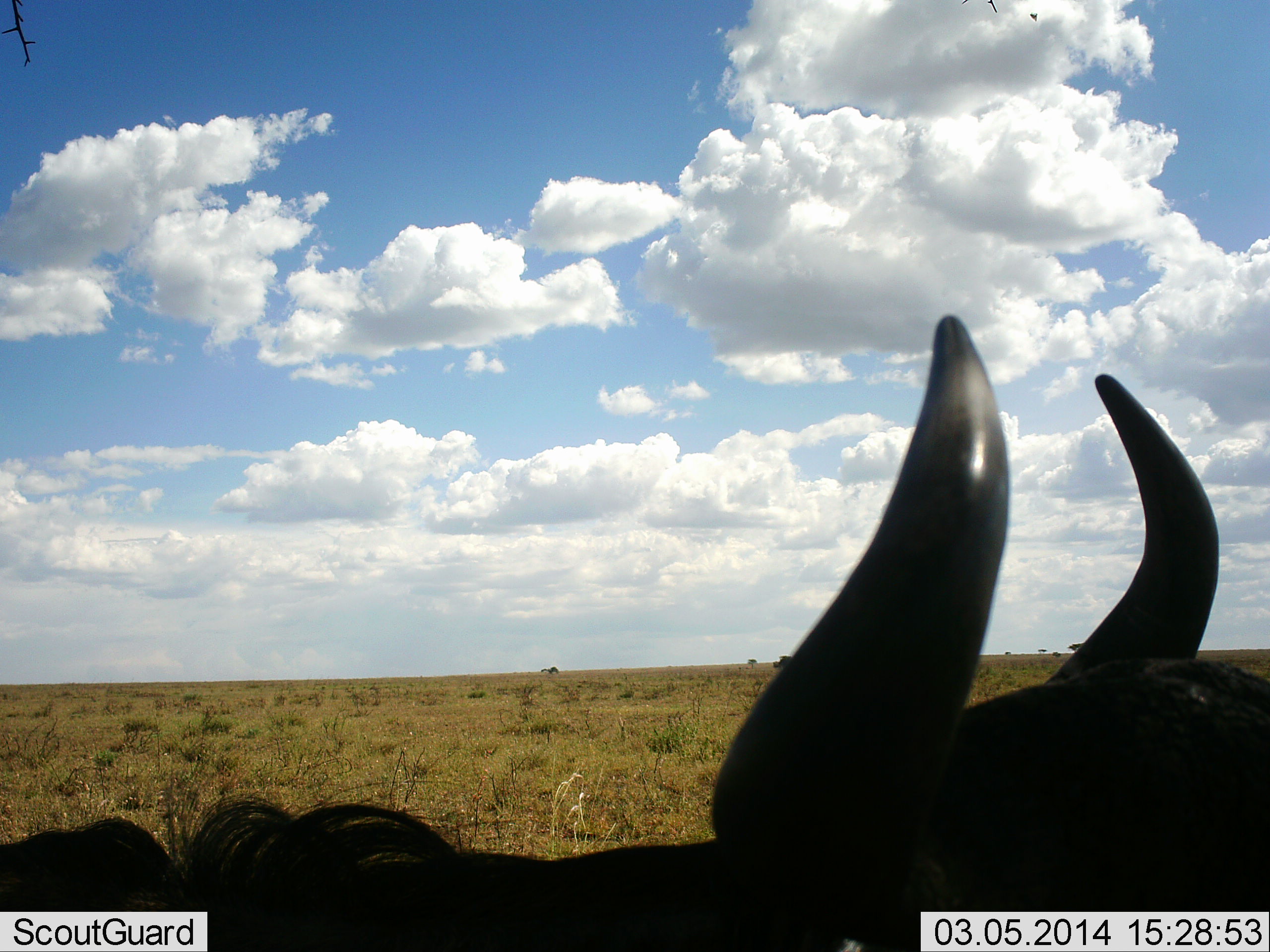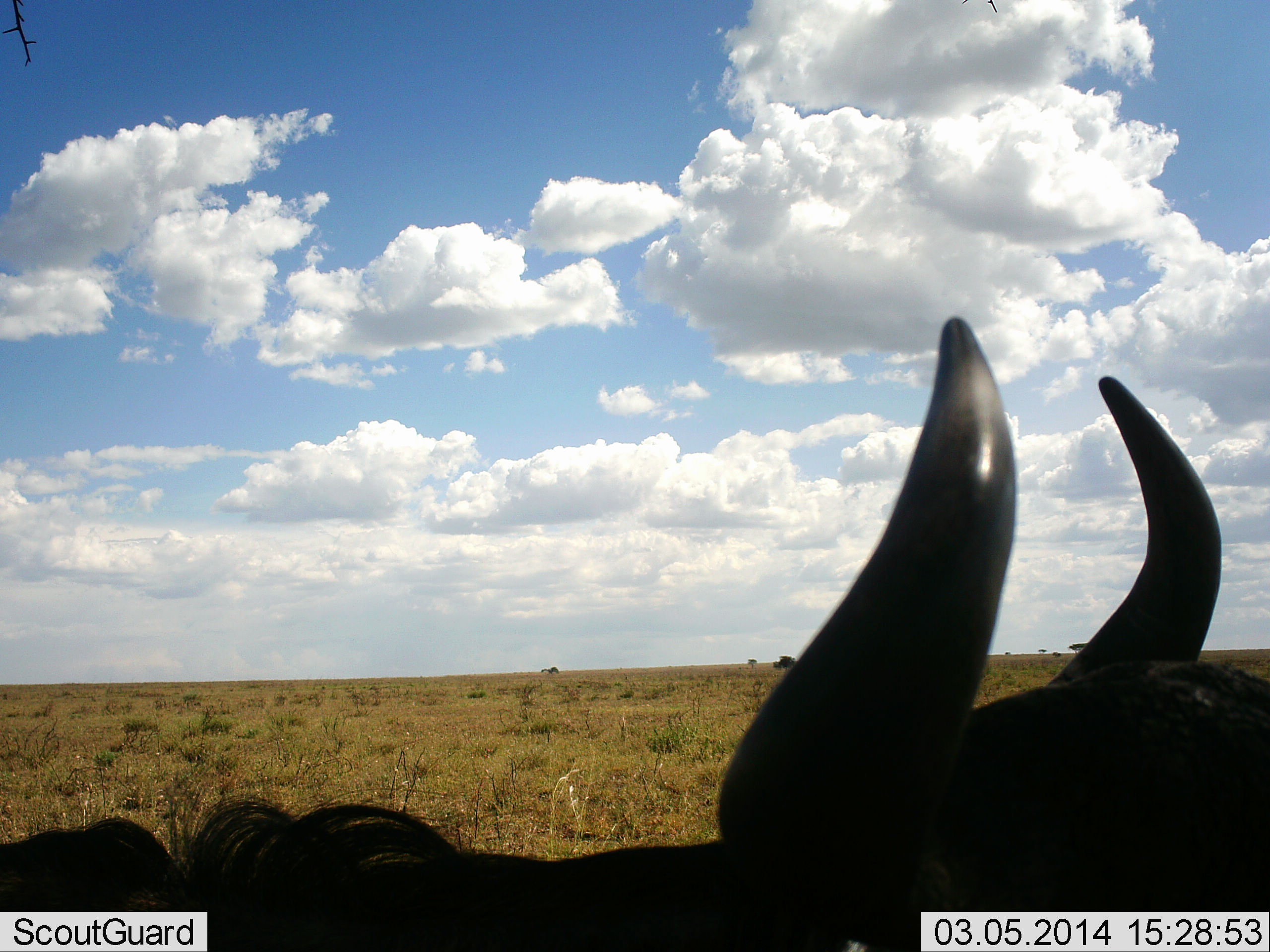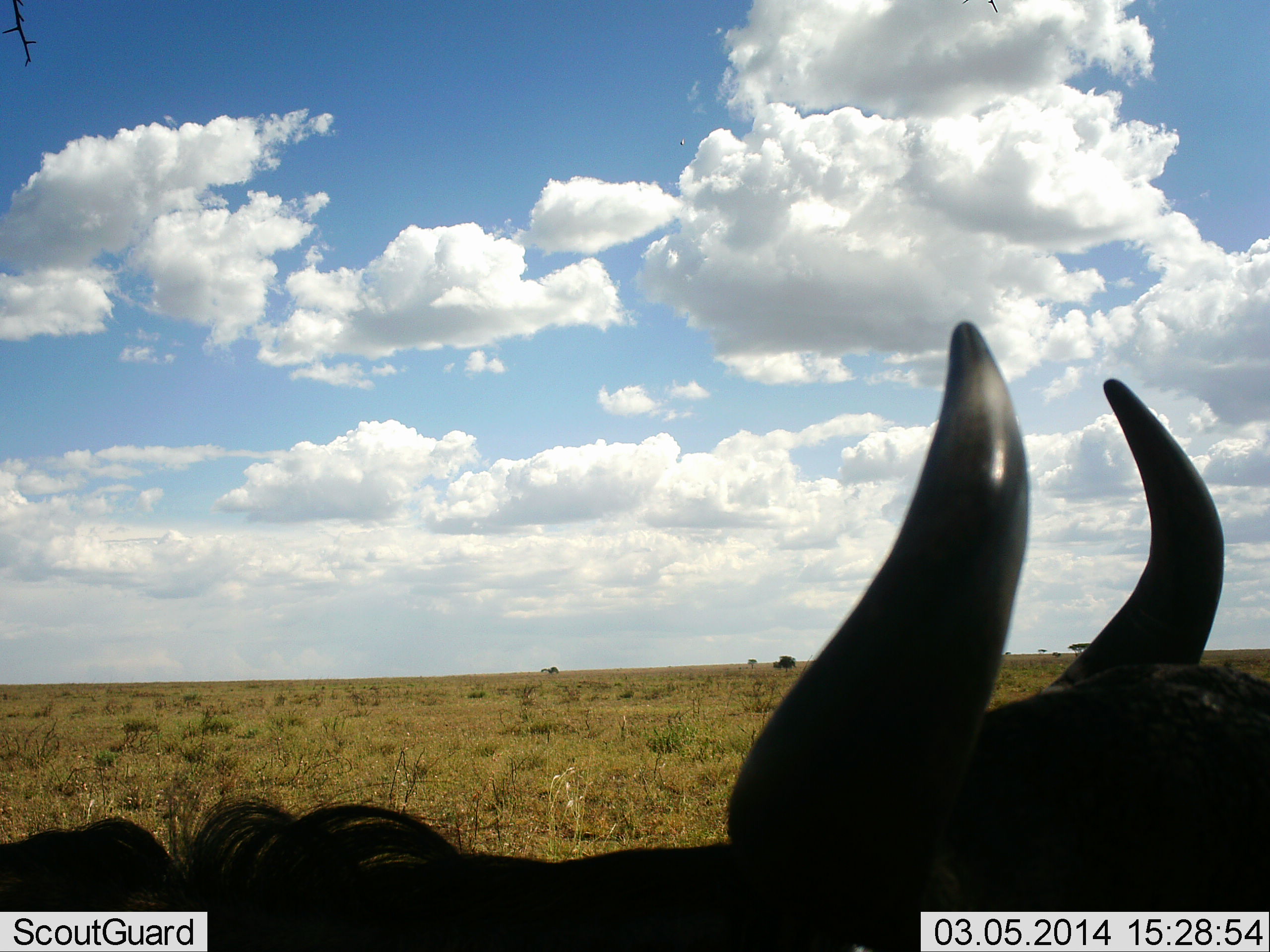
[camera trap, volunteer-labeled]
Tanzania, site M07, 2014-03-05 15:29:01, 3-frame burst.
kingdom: Animalia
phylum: Chordata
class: Mammalia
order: Artiodactyla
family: Bovidae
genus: Connochaetes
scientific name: Connochaetes taurinus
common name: blue wildebeest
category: wildebeest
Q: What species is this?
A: Wildebeest (blue wildebeest) (Connochaetes taurinus).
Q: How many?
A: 1.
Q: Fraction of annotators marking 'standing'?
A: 70%.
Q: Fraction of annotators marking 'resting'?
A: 30%.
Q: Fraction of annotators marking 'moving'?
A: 0%.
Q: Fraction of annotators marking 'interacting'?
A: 0%.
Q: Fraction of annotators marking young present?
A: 0%.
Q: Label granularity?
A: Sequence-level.